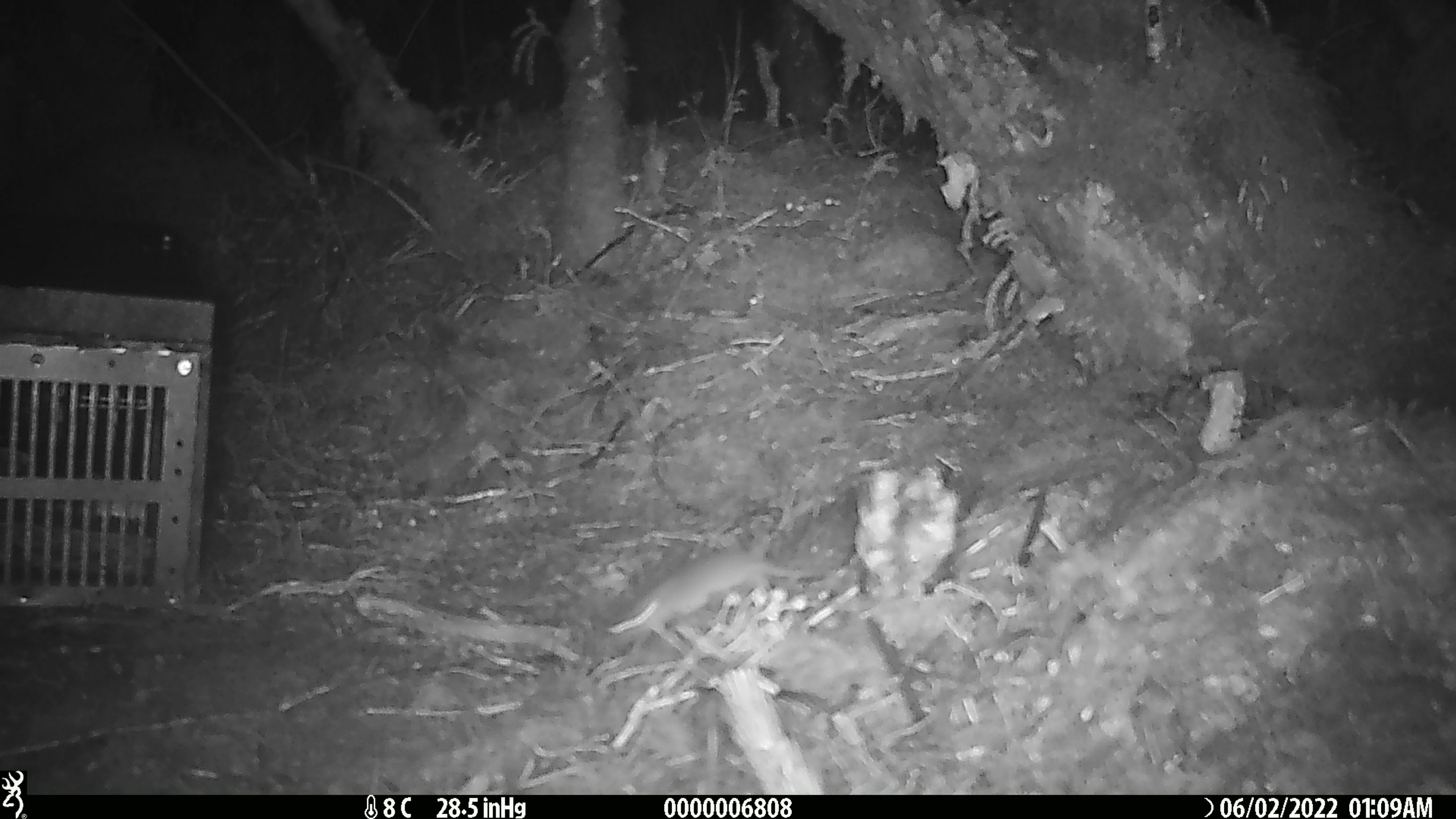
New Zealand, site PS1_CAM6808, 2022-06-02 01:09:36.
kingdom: Animalia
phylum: Chordata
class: Mammalia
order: Rodentia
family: Muridae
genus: Mus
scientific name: Mus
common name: mouse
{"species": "mouse (Mus)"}